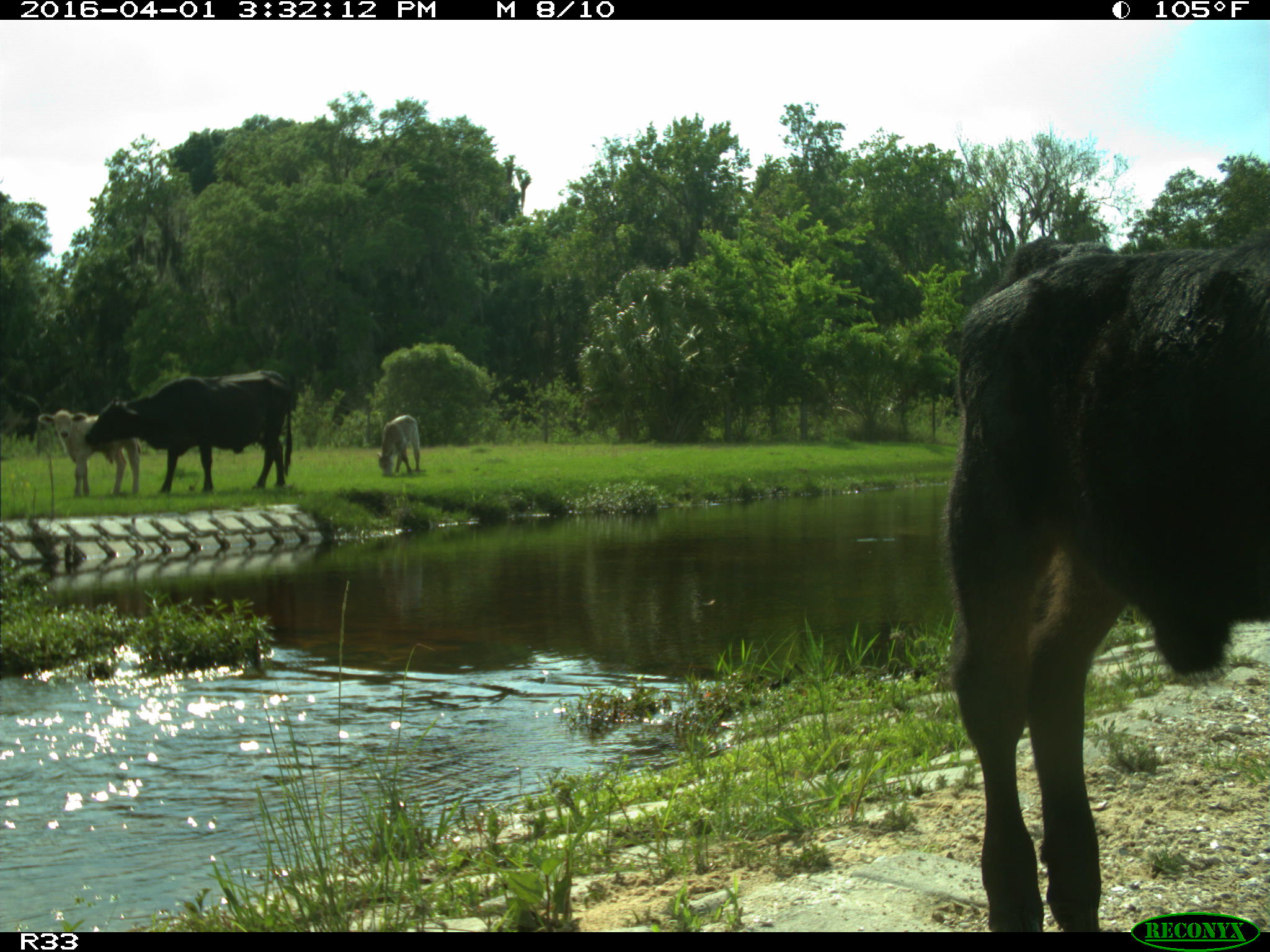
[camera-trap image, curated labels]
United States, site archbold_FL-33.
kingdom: Animalia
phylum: Chordata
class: Mammalia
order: Artiodactyla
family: Bovidae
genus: Bos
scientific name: Bos taurus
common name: domestic cow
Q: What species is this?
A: Bos taurus (domestic cow).